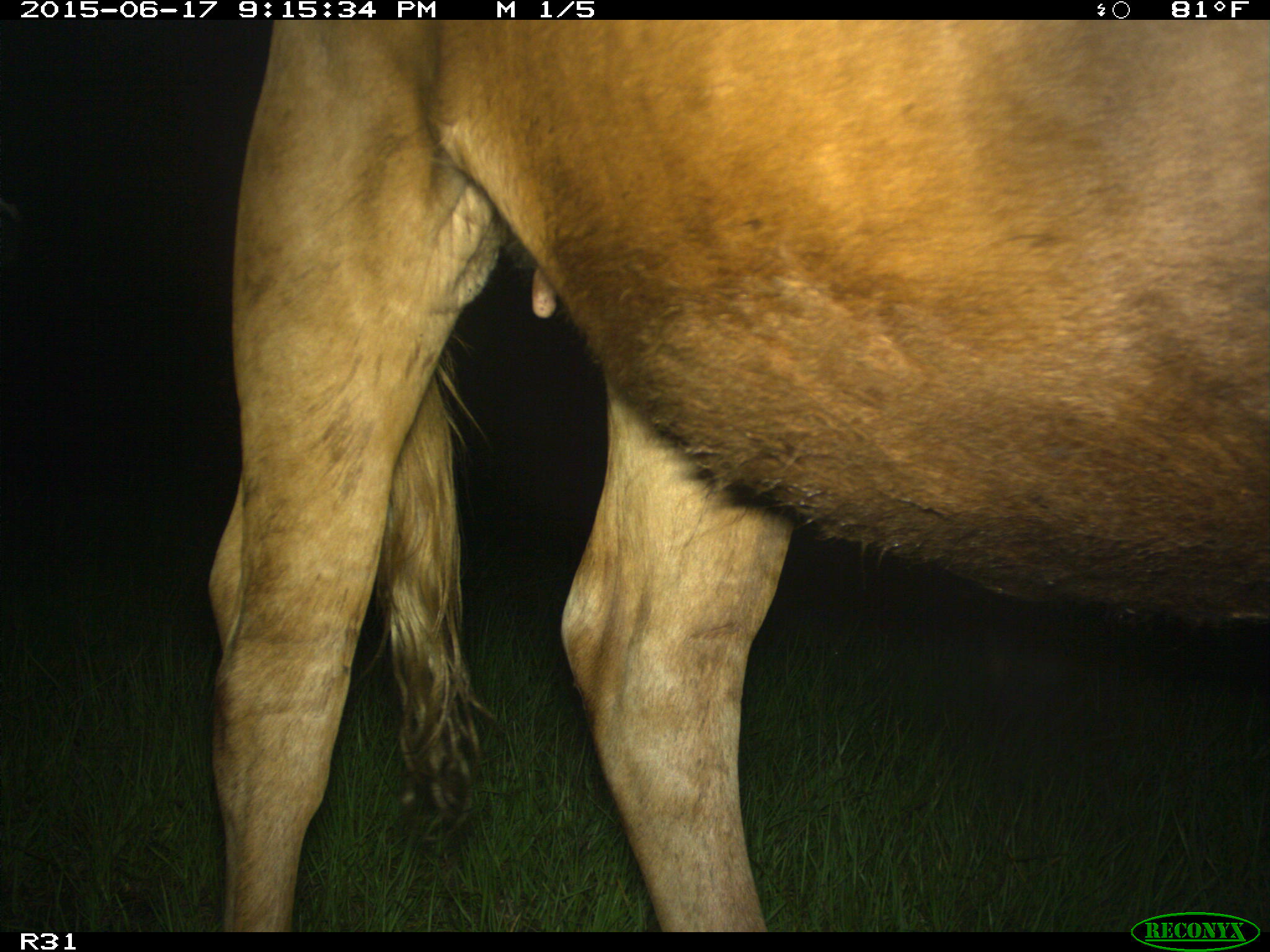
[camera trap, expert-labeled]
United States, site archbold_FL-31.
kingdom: Animalia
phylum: Chordata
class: Mammalia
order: Artiodactyla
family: Bovidae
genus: Bos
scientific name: Bos taurus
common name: domestic cow